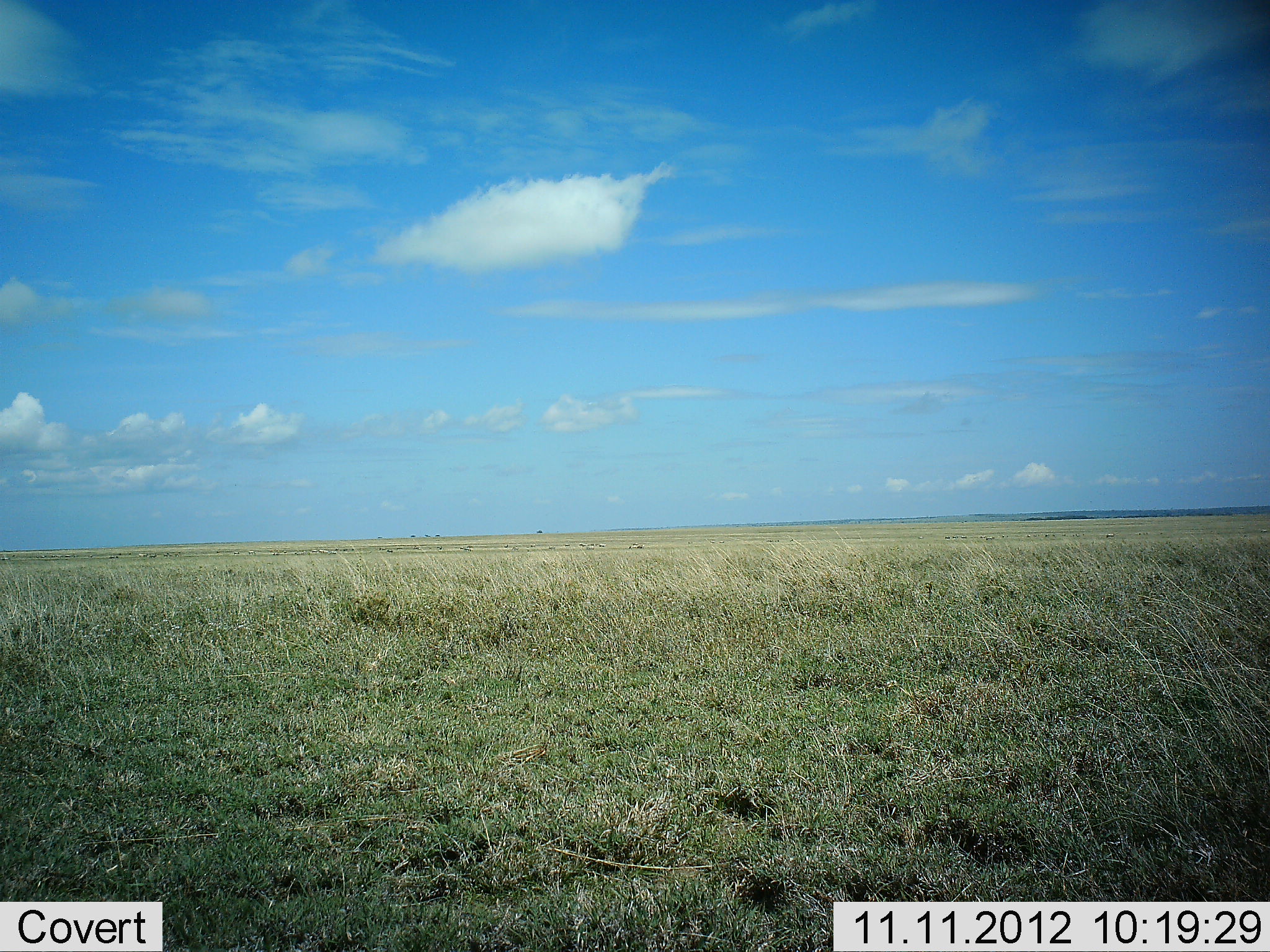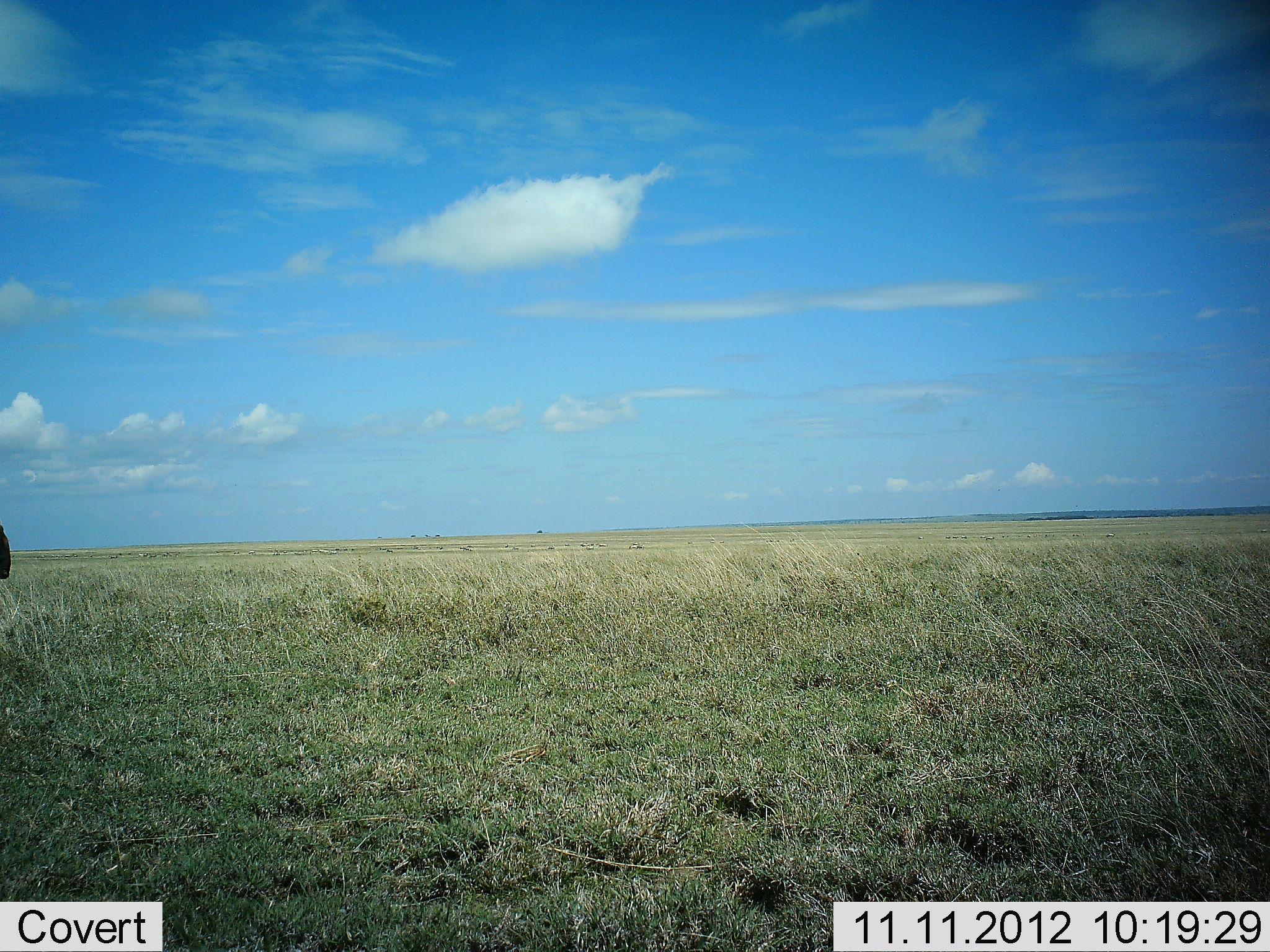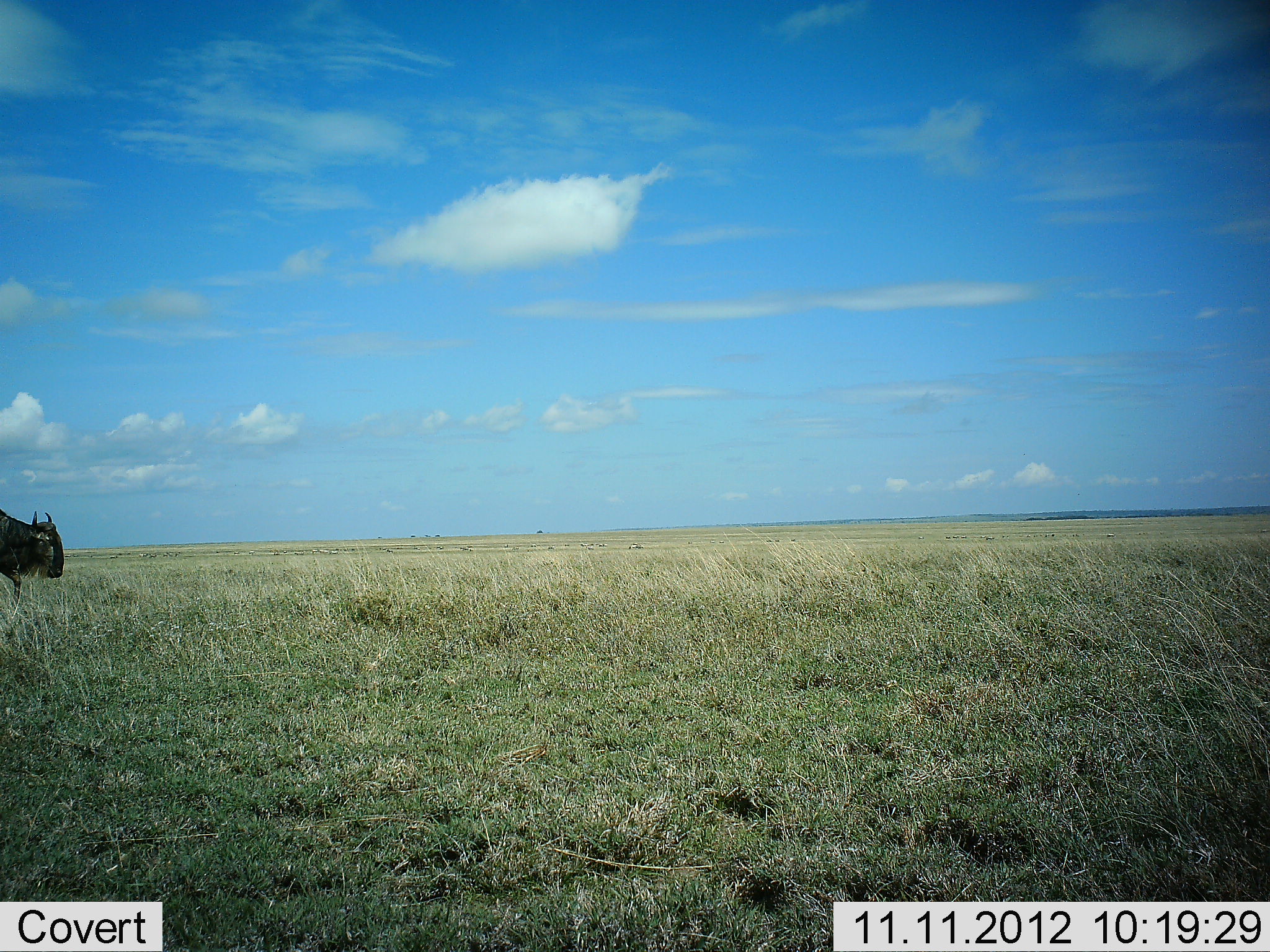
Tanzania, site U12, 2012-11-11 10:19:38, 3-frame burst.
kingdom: Animalia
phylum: Chordata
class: Mammalia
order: Artiodactyla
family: Bovidae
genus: Connochaetes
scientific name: Connochaetes taurinus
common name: blue wildebeest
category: wildebeest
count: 1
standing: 10%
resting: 0%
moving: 90%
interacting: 0%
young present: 0%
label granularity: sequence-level